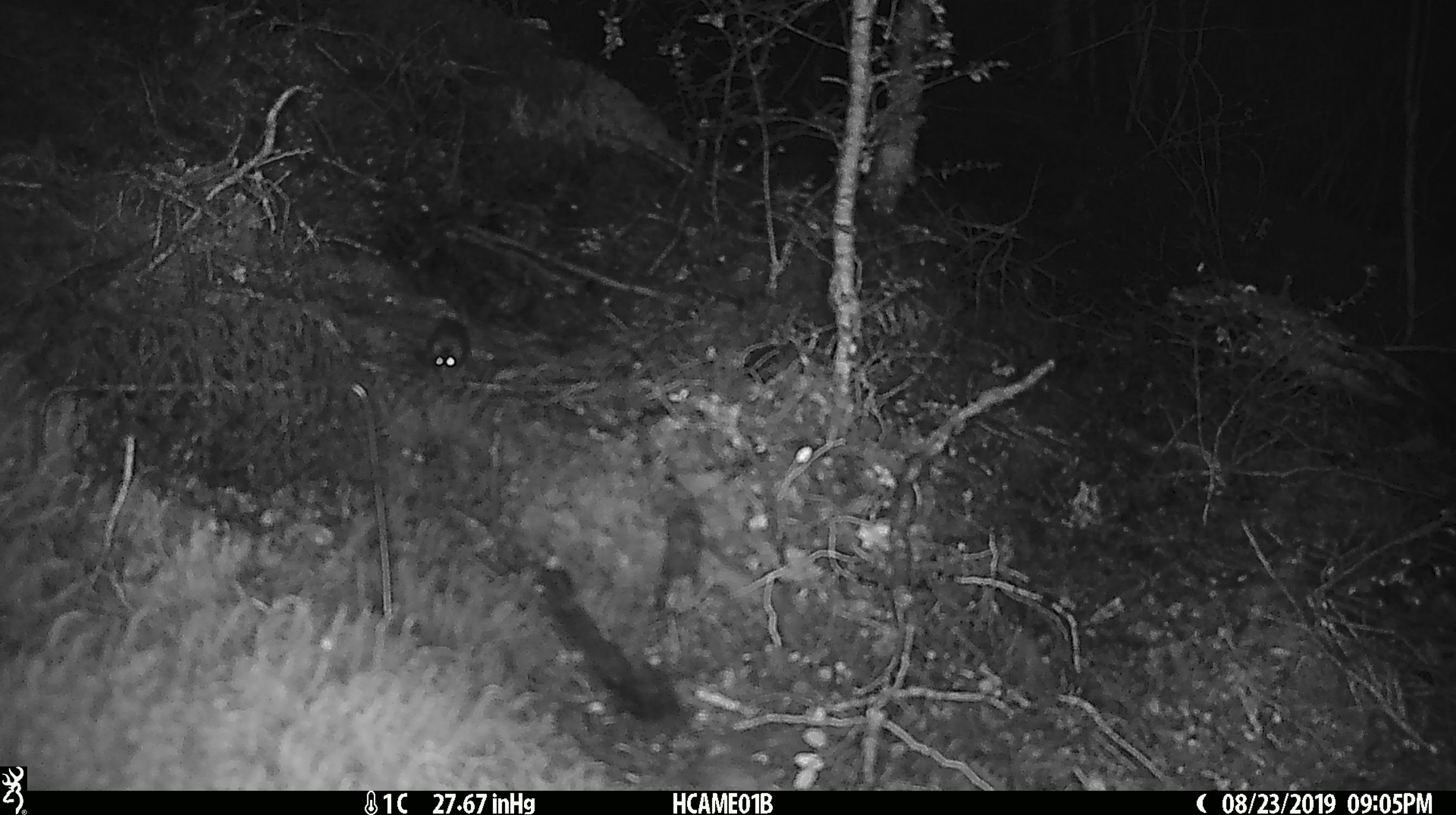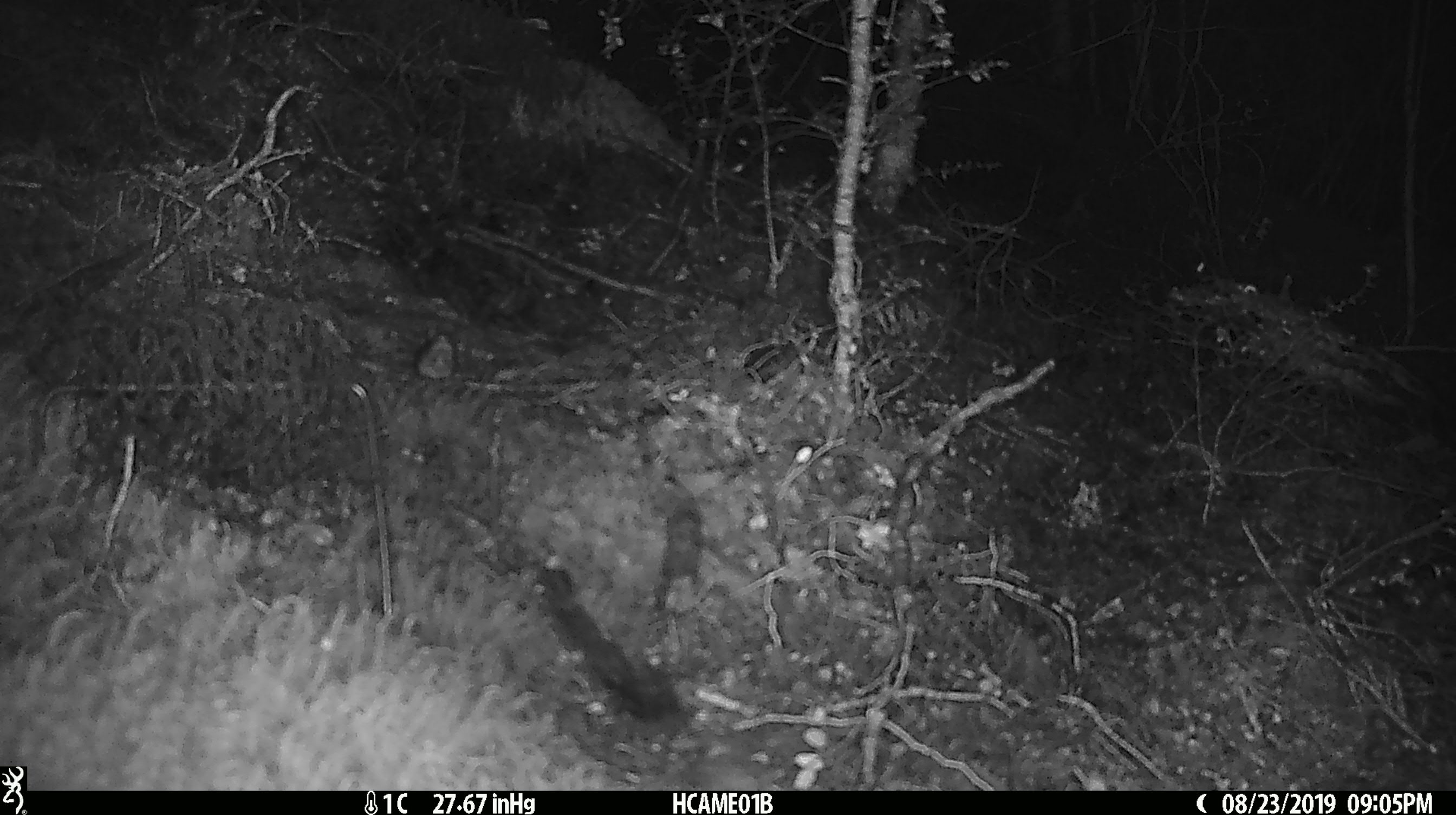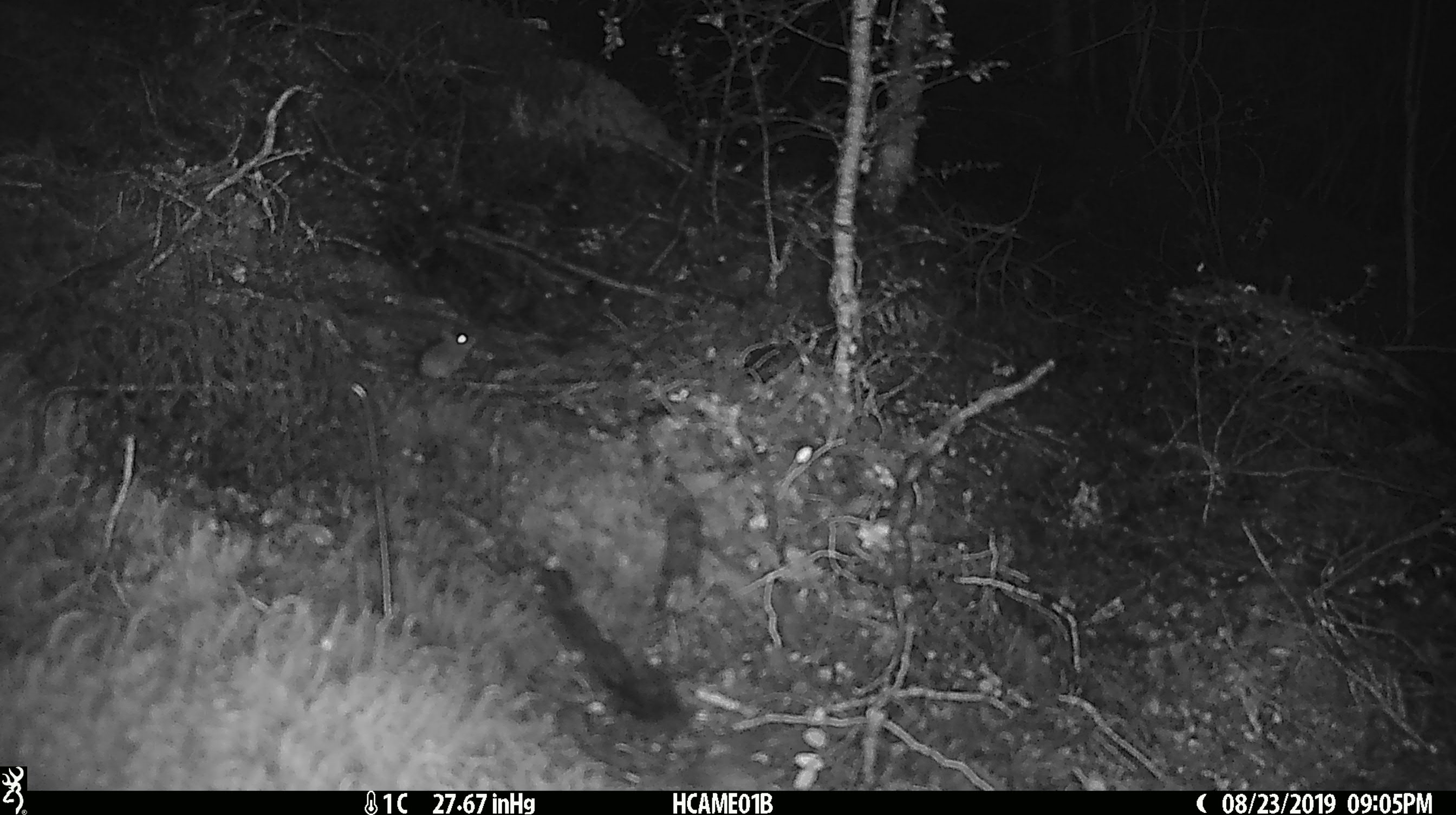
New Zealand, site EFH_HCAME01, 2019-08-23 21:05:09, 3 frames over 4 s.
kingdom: Animalia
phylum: Chordata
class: Mammalia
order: Rodentia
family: Muridae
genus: Mus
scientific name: Mus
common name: mouse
Mouse (Mus).